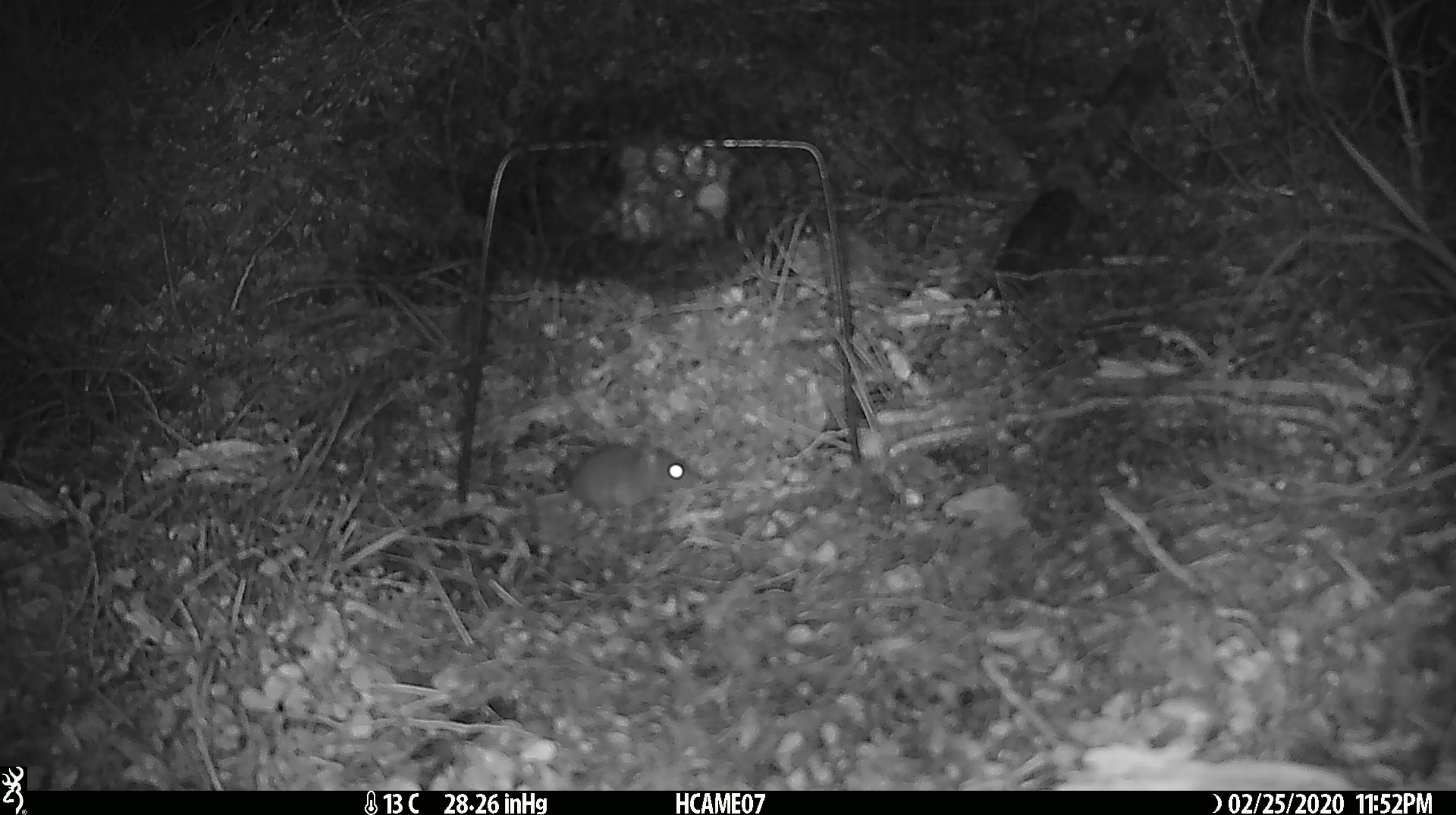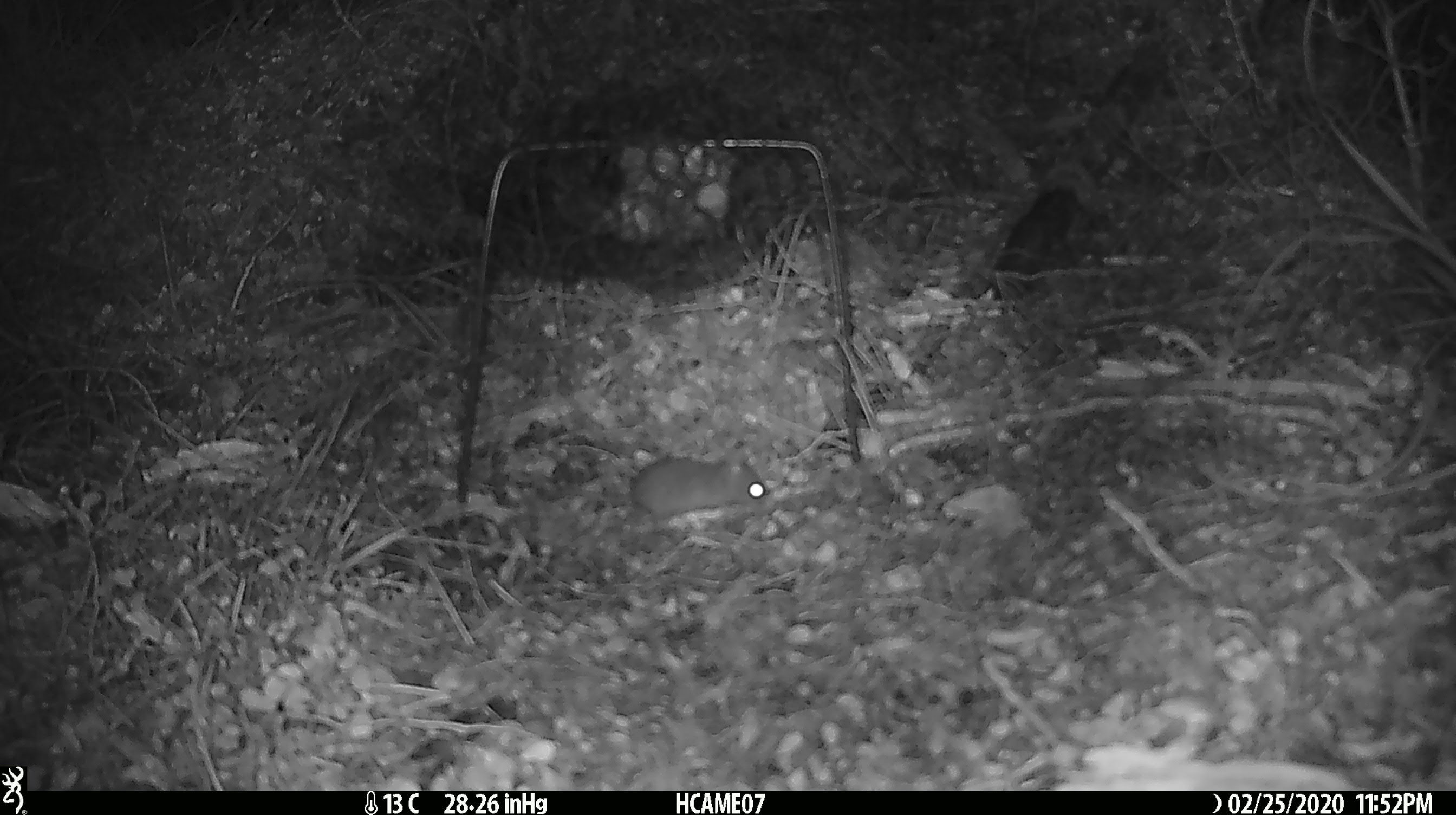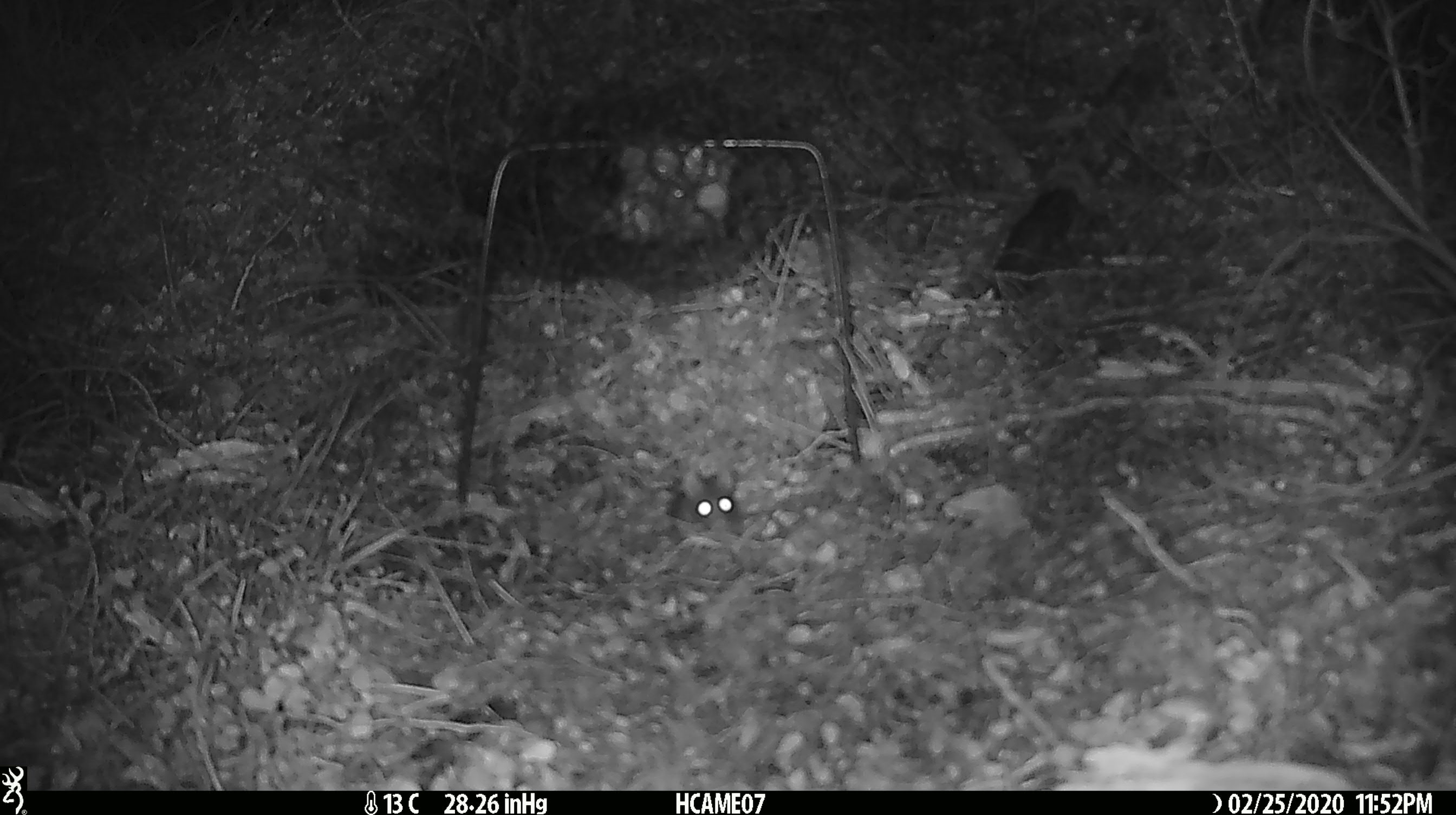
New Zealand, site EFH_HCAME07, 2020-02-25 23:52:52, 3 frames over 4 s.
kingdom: Animalia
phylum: Chordata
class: Mammalia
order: Rodentia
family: Muridae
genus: Mus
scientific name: Mus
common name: mouse